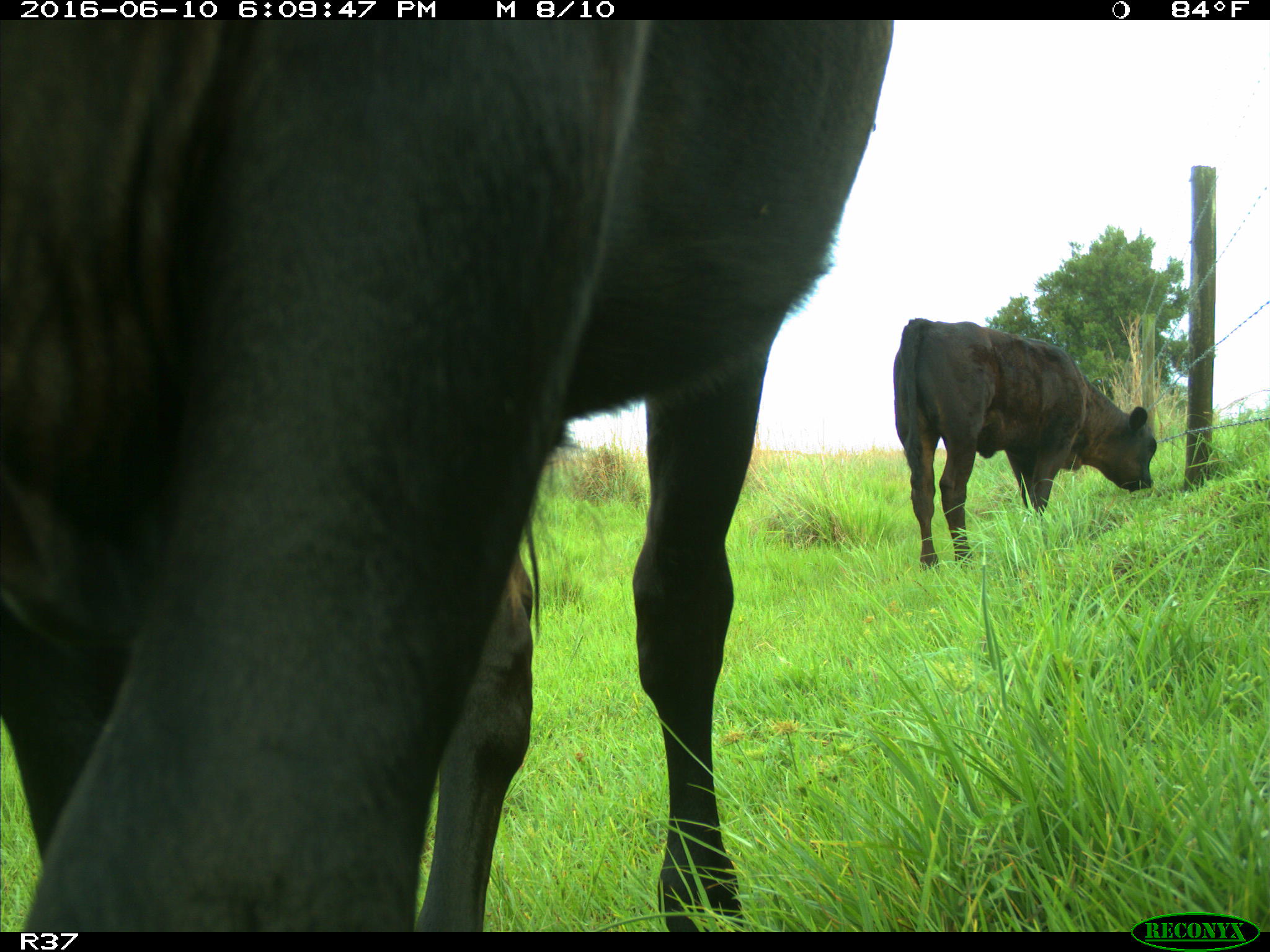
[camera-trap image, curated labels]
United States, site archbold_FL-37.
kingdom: Animalia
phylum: Chordata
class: Mammalia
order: Artiodactyla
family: Bovidae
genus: Bos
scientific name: Bos taurus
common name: domestic cow